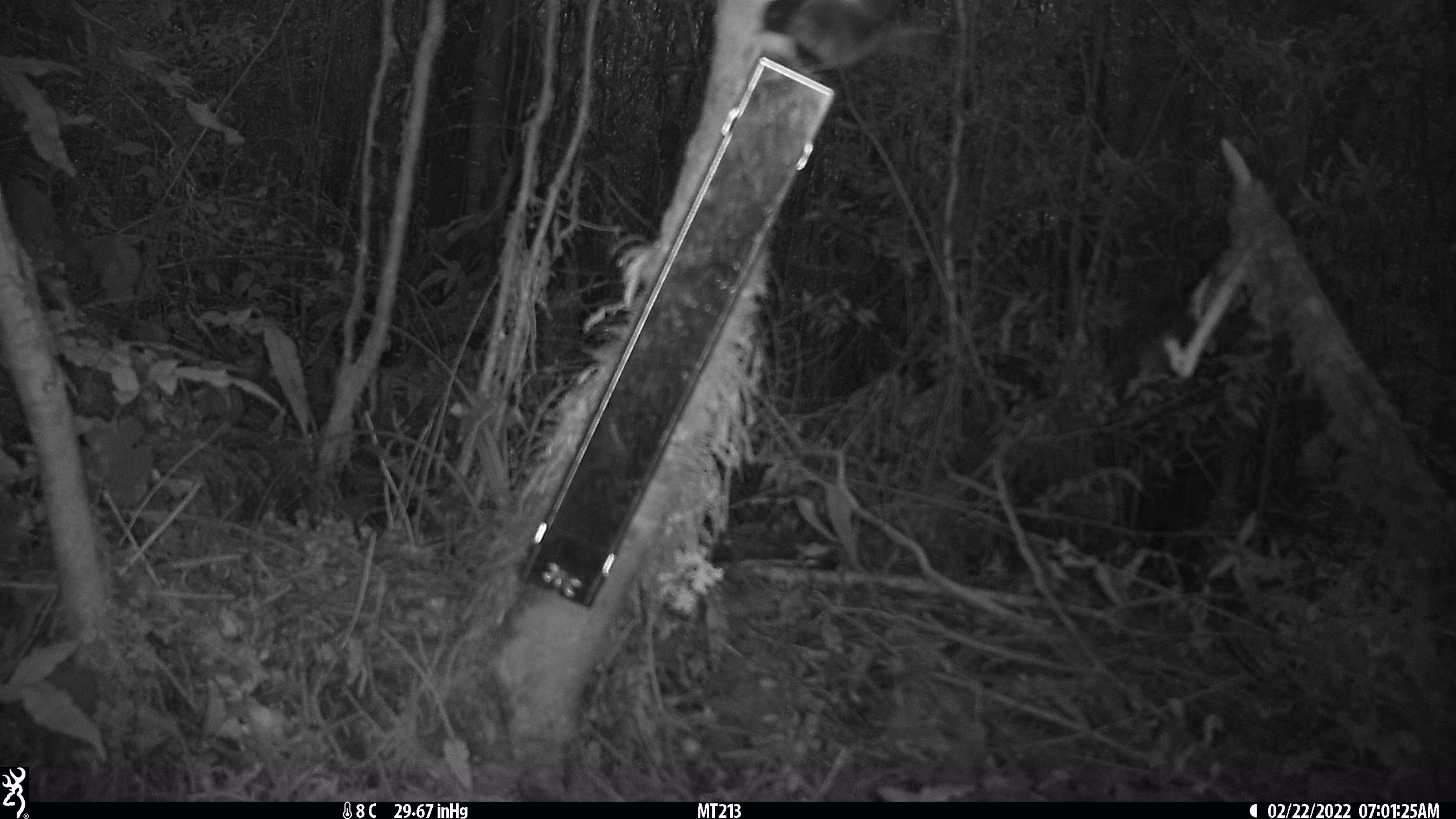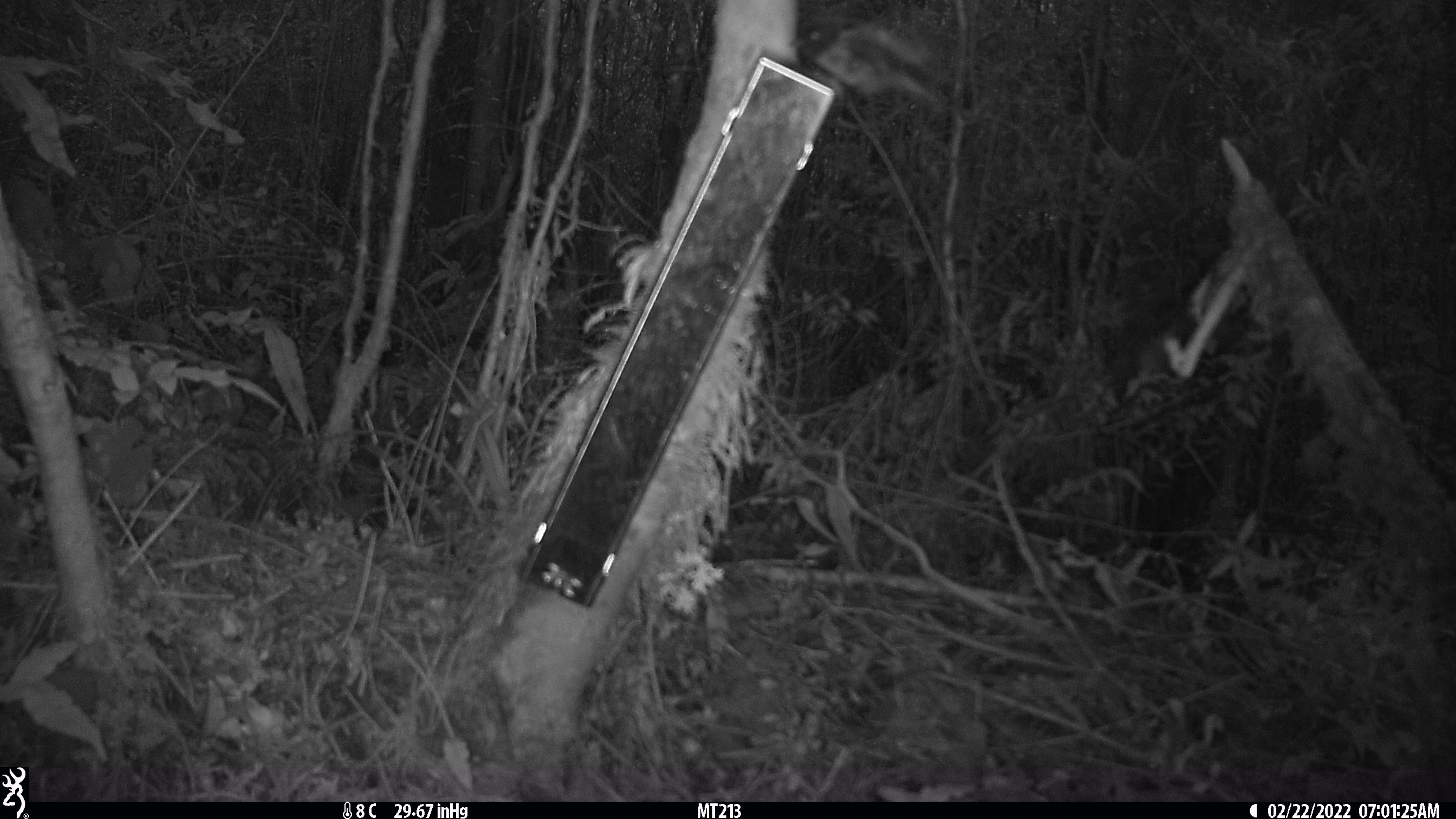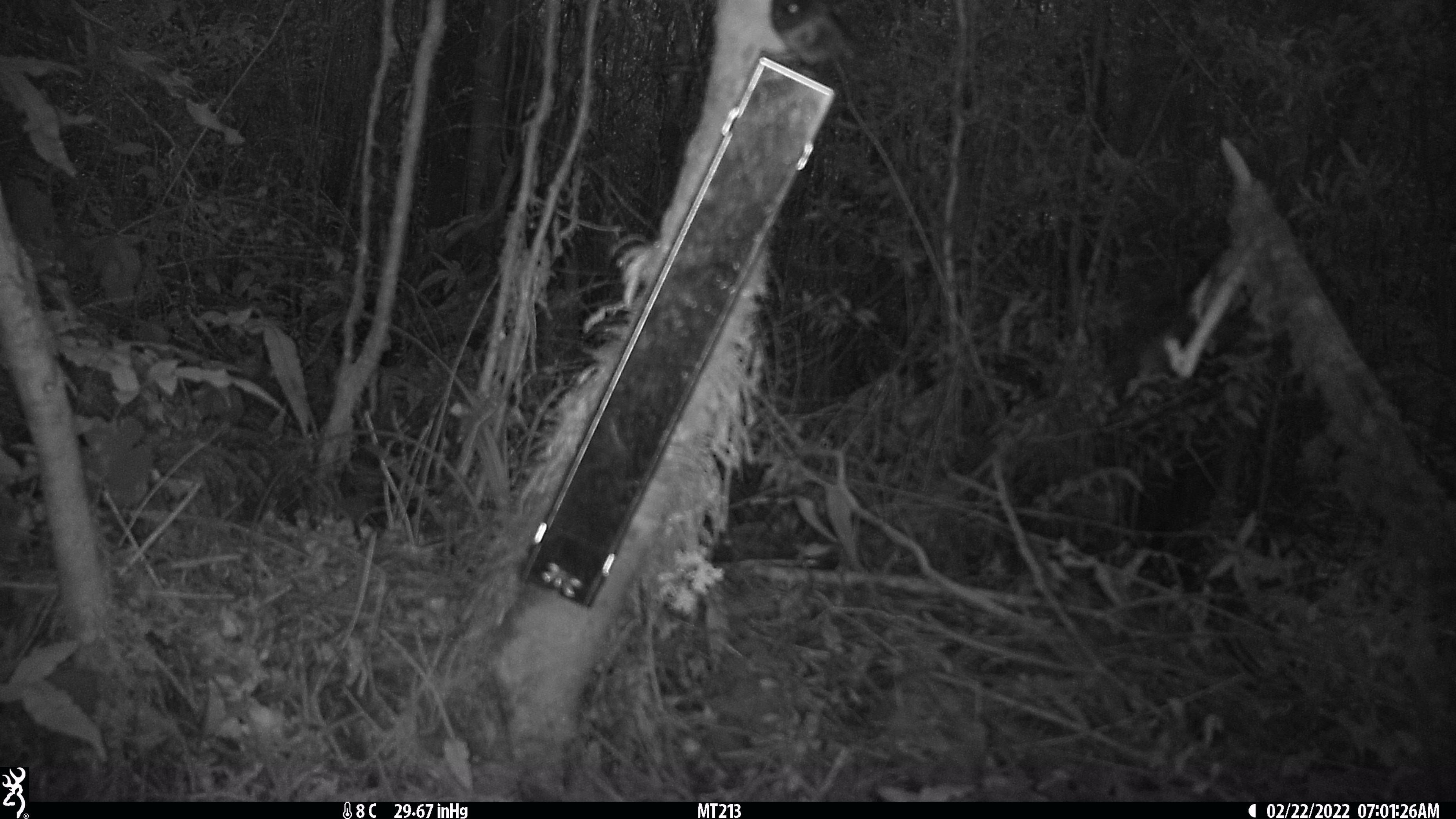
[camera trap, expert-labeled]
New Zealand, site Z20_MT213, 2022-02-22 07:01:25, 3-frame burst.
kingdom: Animalia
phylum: Chordata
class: Aves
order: Passeriformes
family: Petroicidae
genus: Petroica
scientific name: Petroica macrocephala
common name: tomtit